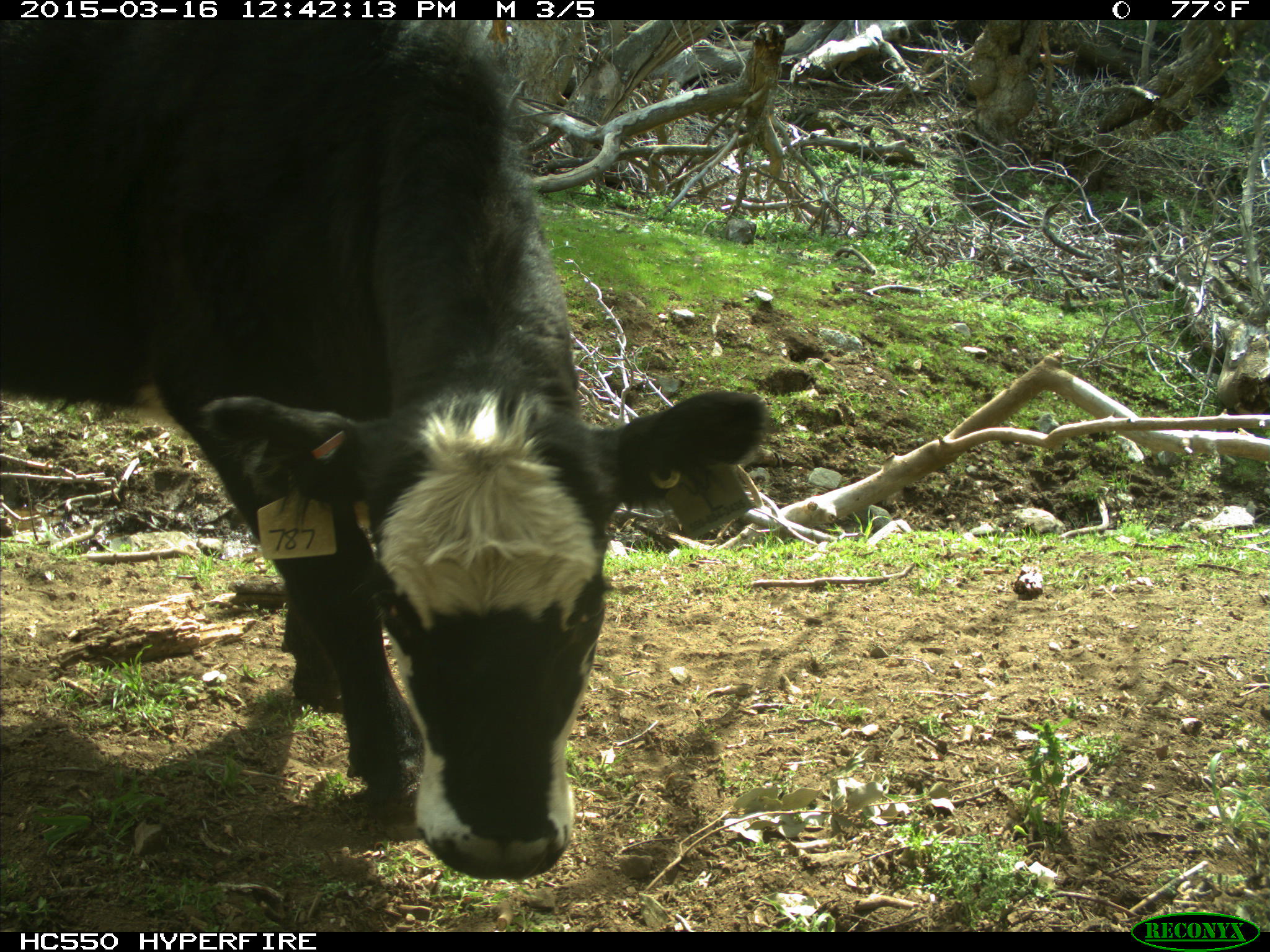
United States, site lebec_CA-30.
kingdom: Animalia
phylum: Chordata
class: Mammalia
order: Artiodactyla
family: Bovidae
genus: Bos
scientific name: Bos taurus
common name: domestic cow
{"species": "Bos taurus (domestic cow)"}